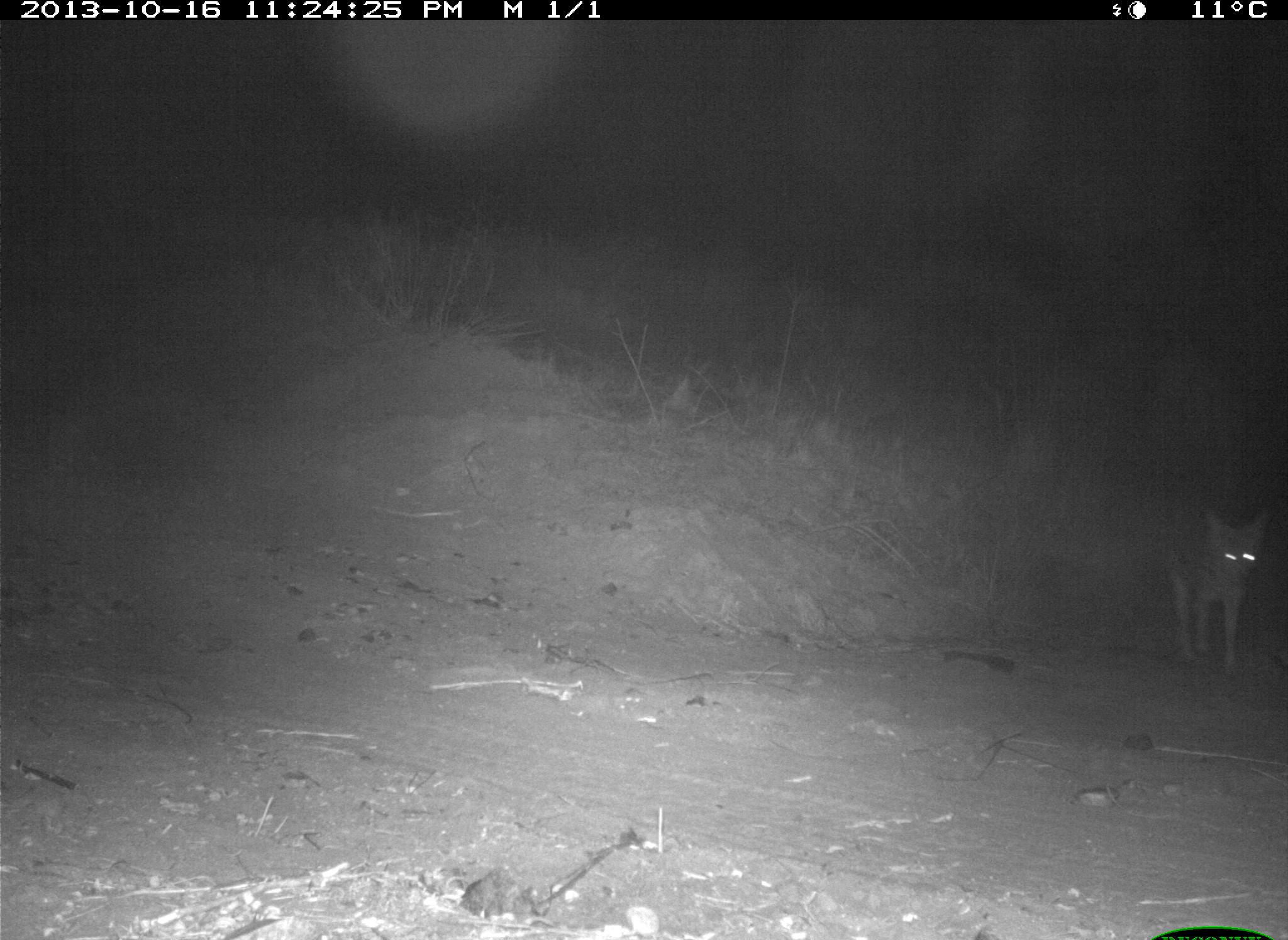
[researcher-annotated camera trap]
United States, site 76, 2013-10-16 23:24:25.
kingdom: Animalia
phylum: Chordata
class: Mammalia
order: Carnivora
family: Canidae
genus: Canis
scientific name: Canis latrans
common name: coyote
Coyote (Canis latrans).